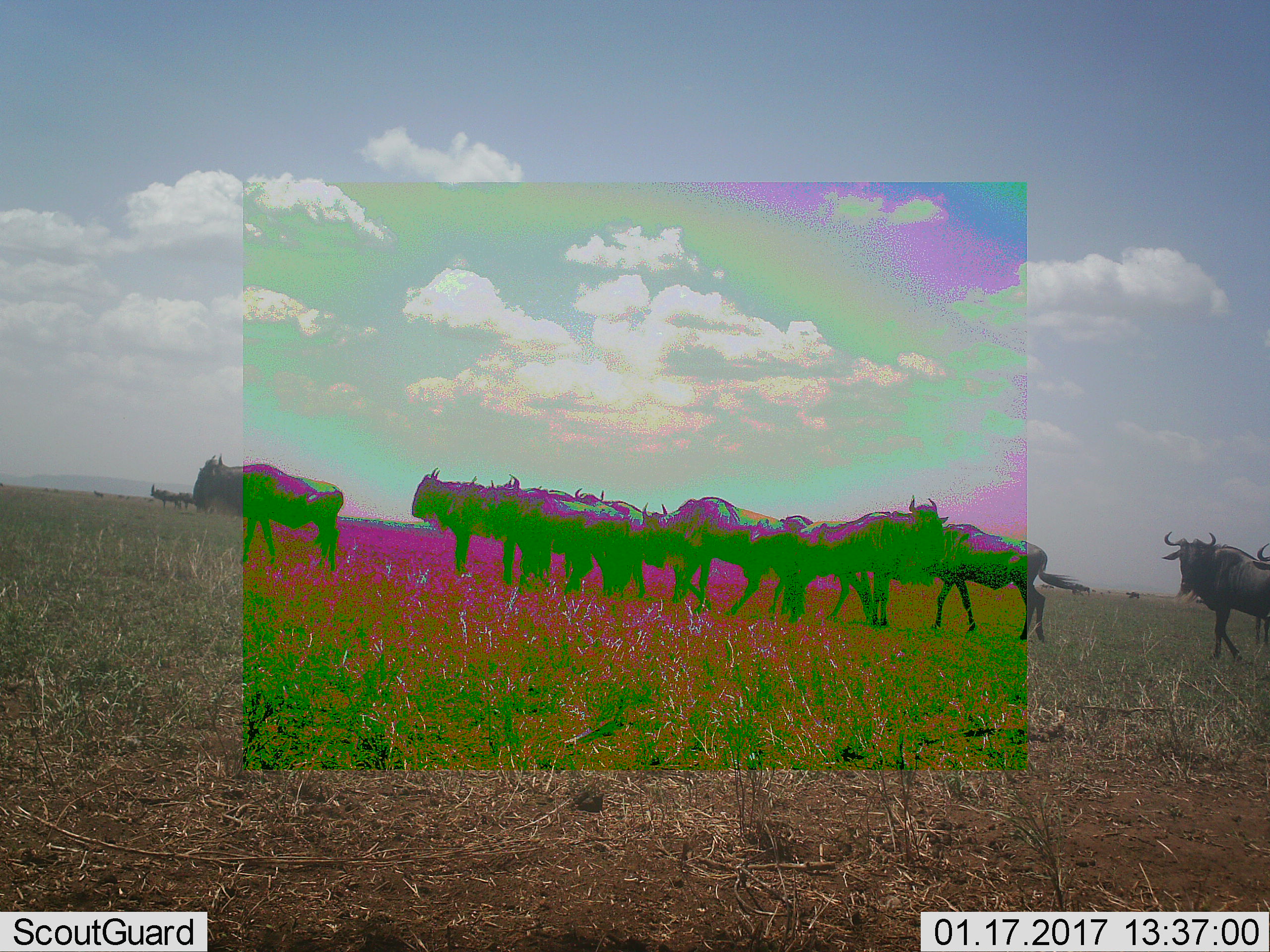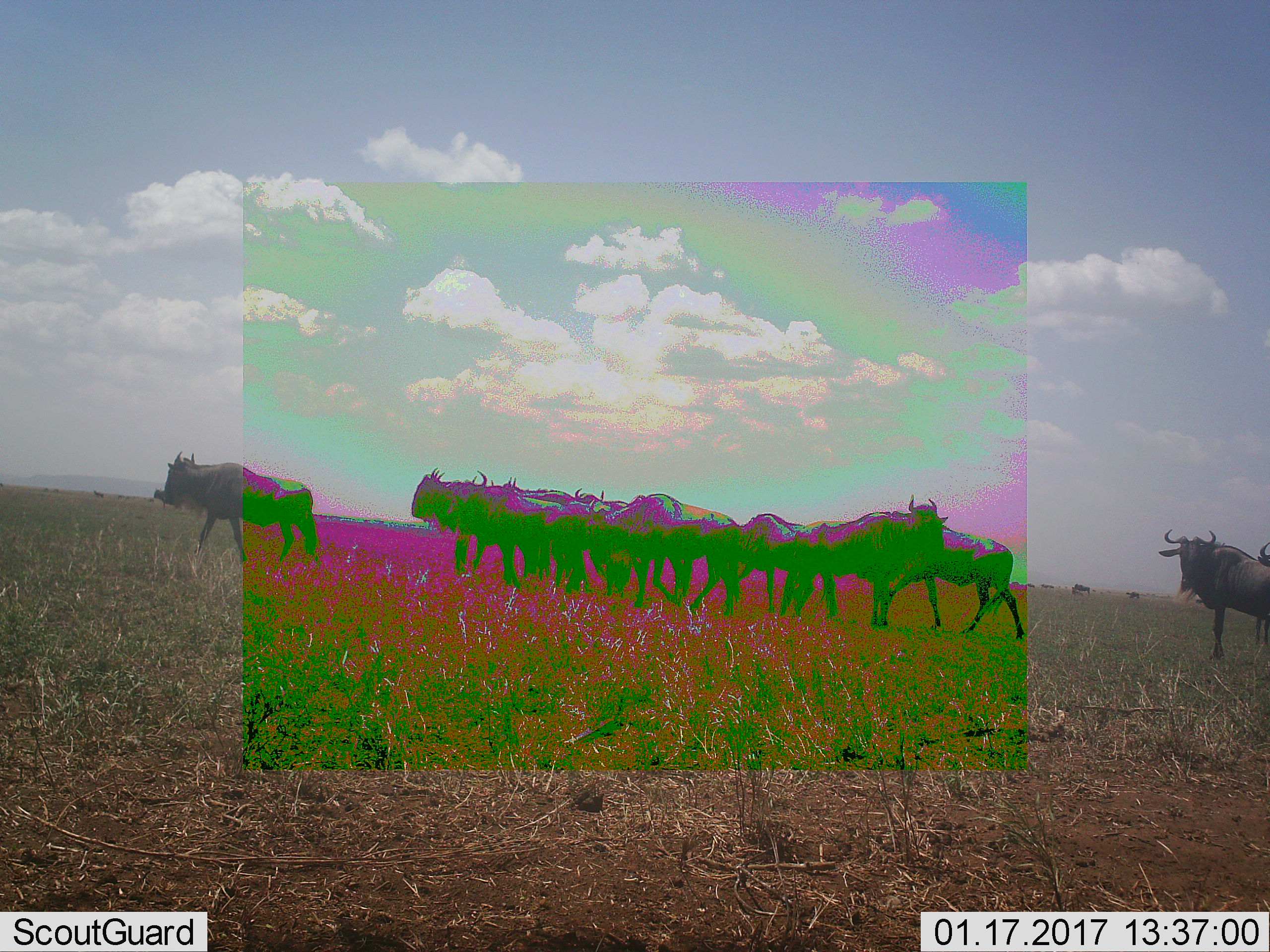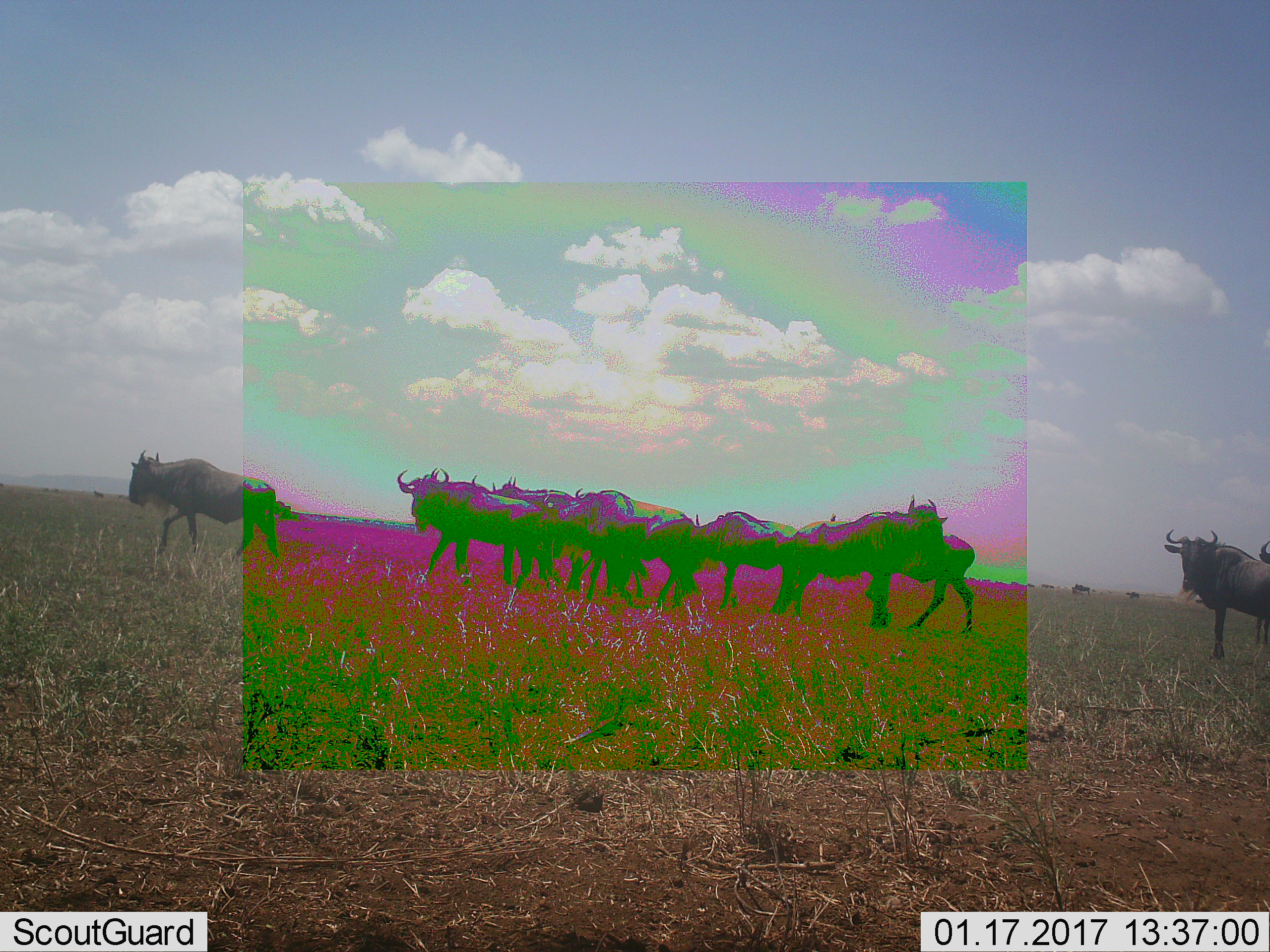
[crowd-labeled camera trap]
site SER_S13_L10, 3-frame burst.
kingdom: Animalia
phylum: Chordata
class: Mammalia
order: Artiodactyla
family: Bovidae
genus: Connochaetes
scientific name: Connochaetes taurinus taurinus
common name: blue wildebeest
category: wildebeestblue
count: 11-50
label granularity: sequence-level